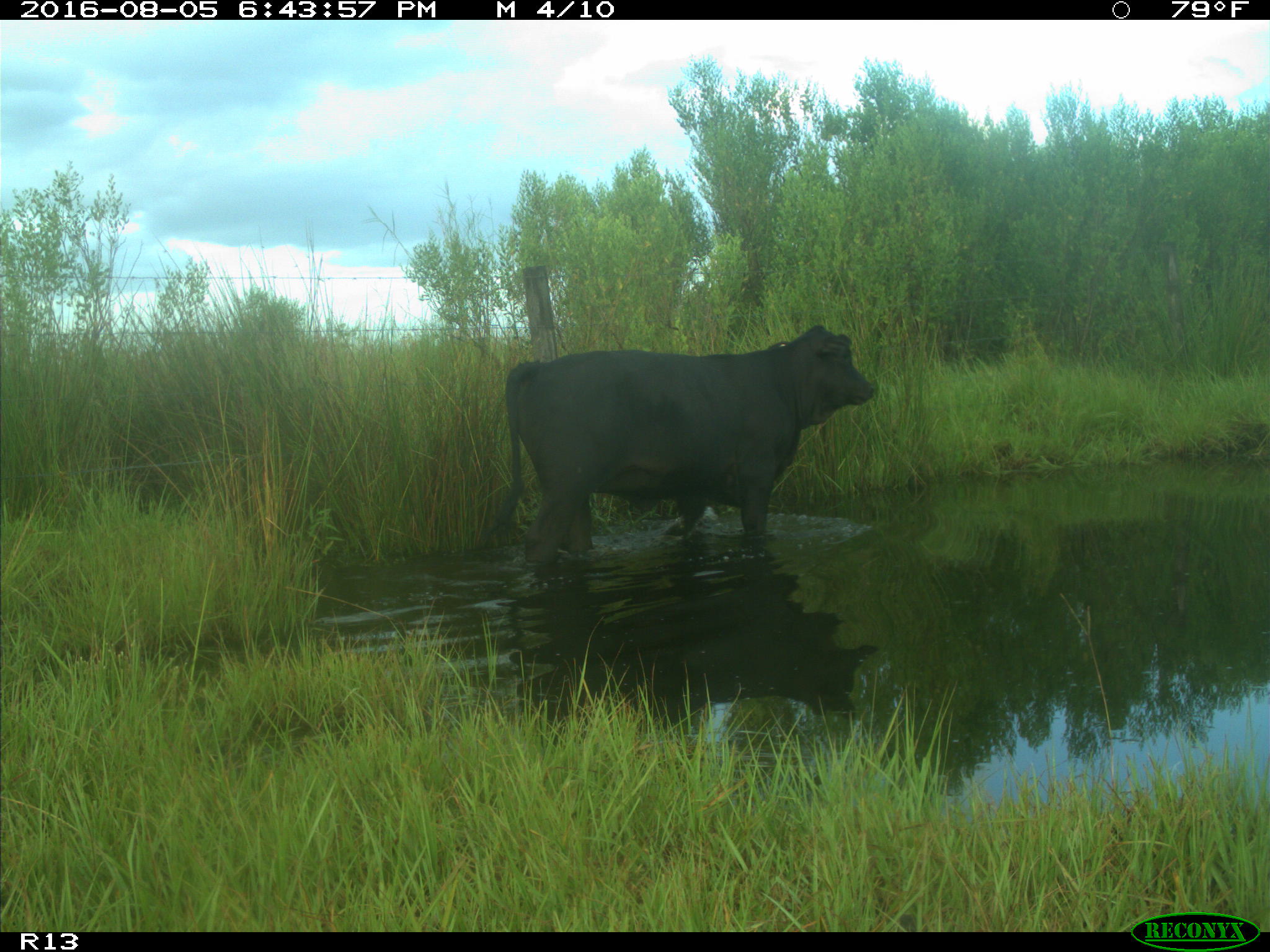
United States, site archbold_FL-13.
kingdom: Animalia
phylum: Chordata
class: Mammalia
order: Artiodactyla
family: Bovidae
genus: Bos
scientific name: Bos taurus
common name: domestic cow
Bos taurus (domestic cow).